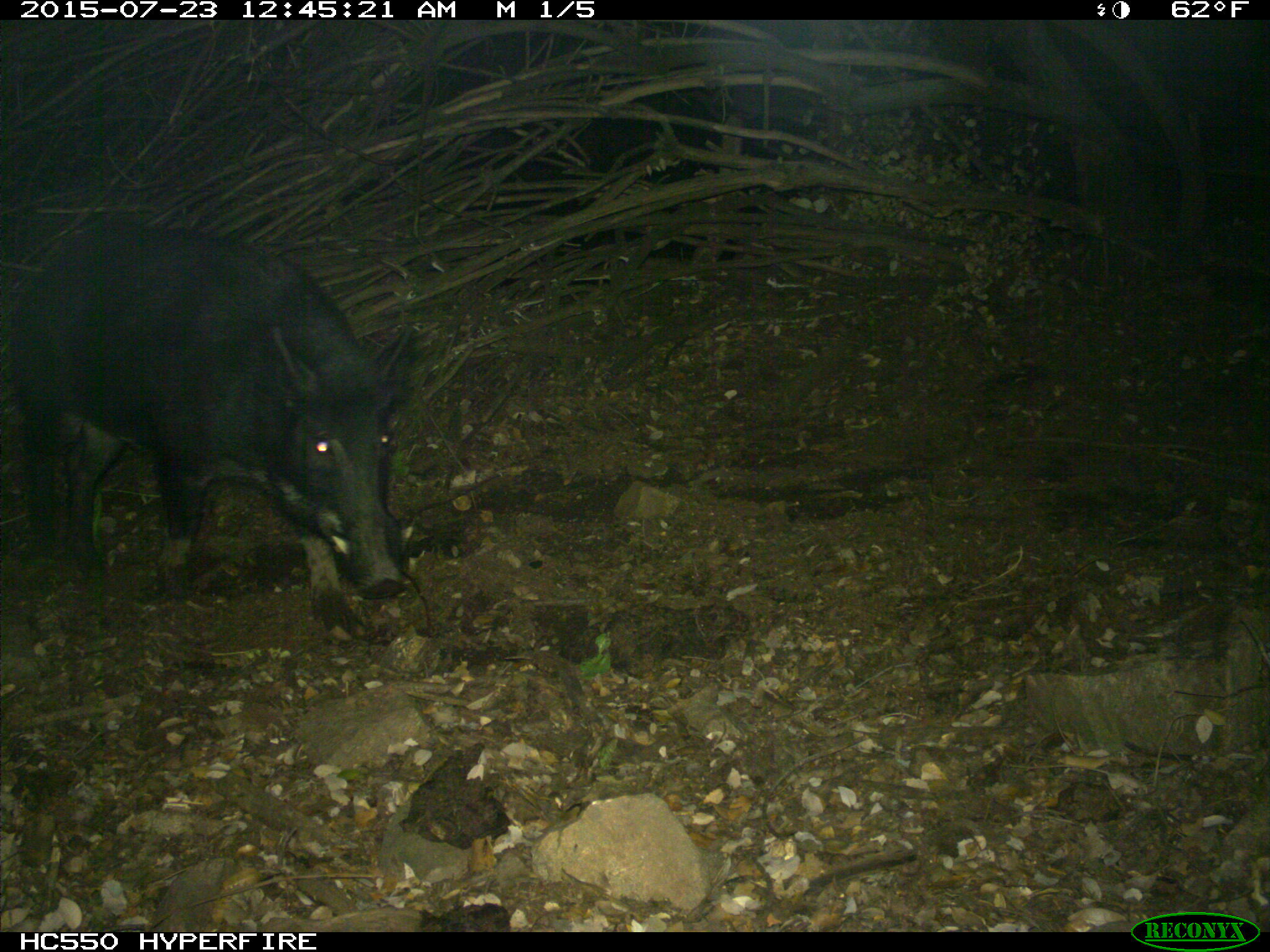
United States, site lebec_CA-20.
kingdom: Animalia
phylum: Chordata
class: Mammalia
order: Artiodactyla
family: Suidae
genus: Sus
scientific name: Sus scrofa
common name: wild boar